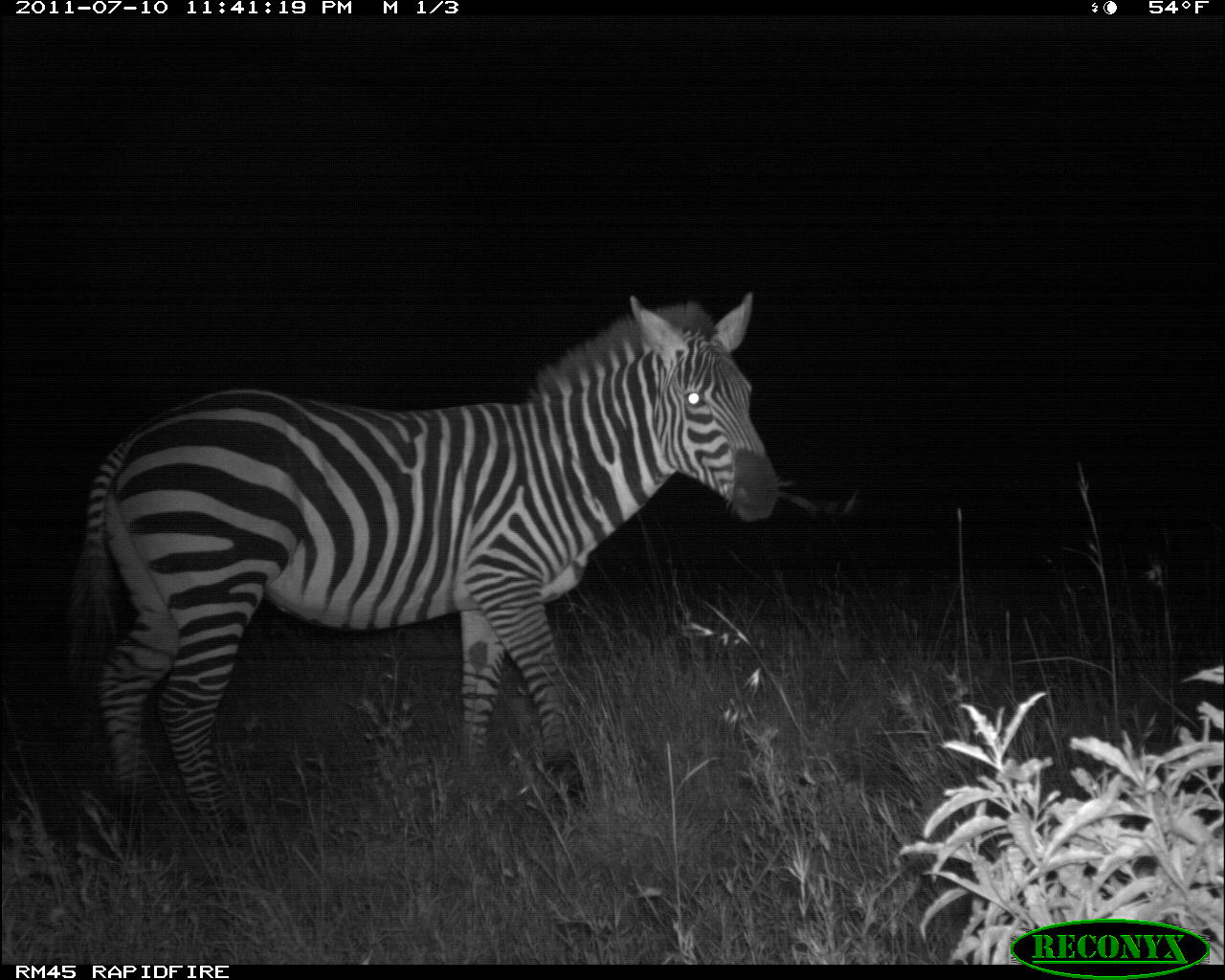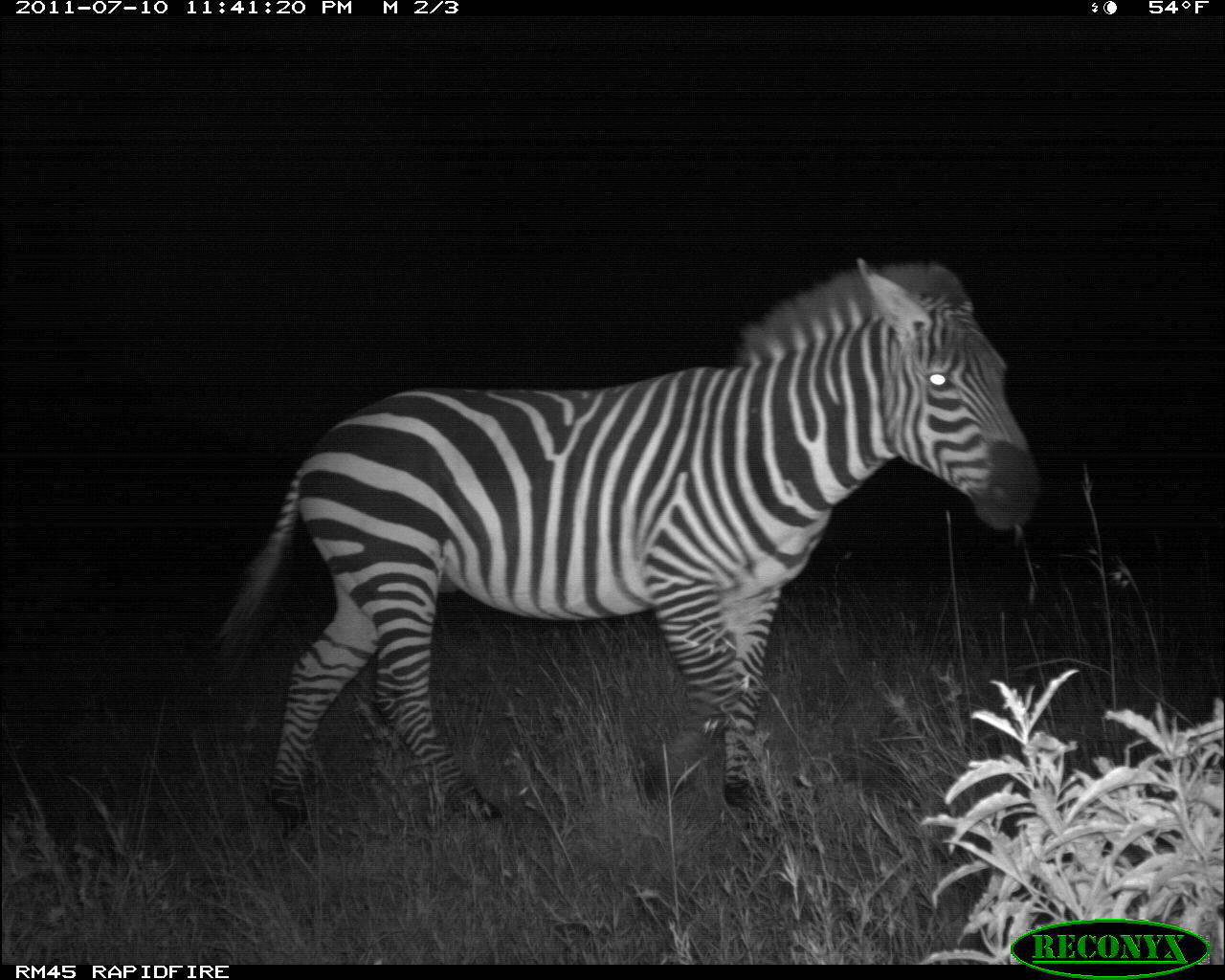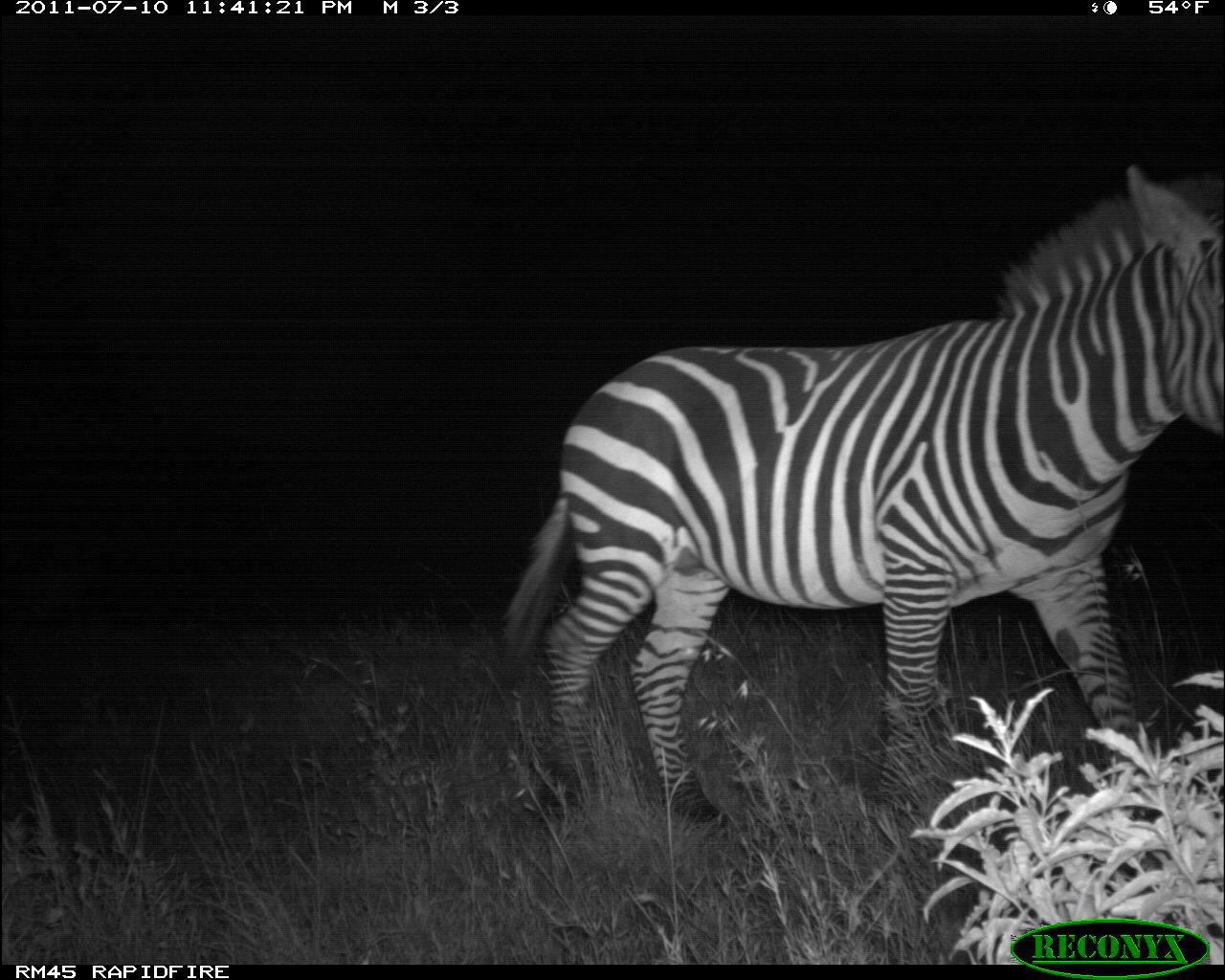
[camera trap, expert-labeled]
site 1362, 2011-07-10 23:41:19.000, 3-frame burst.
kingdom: Animalia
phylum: Chordata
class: Mammalia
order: Perissodactyla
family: Equidae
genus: Equus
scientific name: Equus quagga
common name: plains zebra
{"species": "Equus quagga (plains zebra)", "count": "1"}